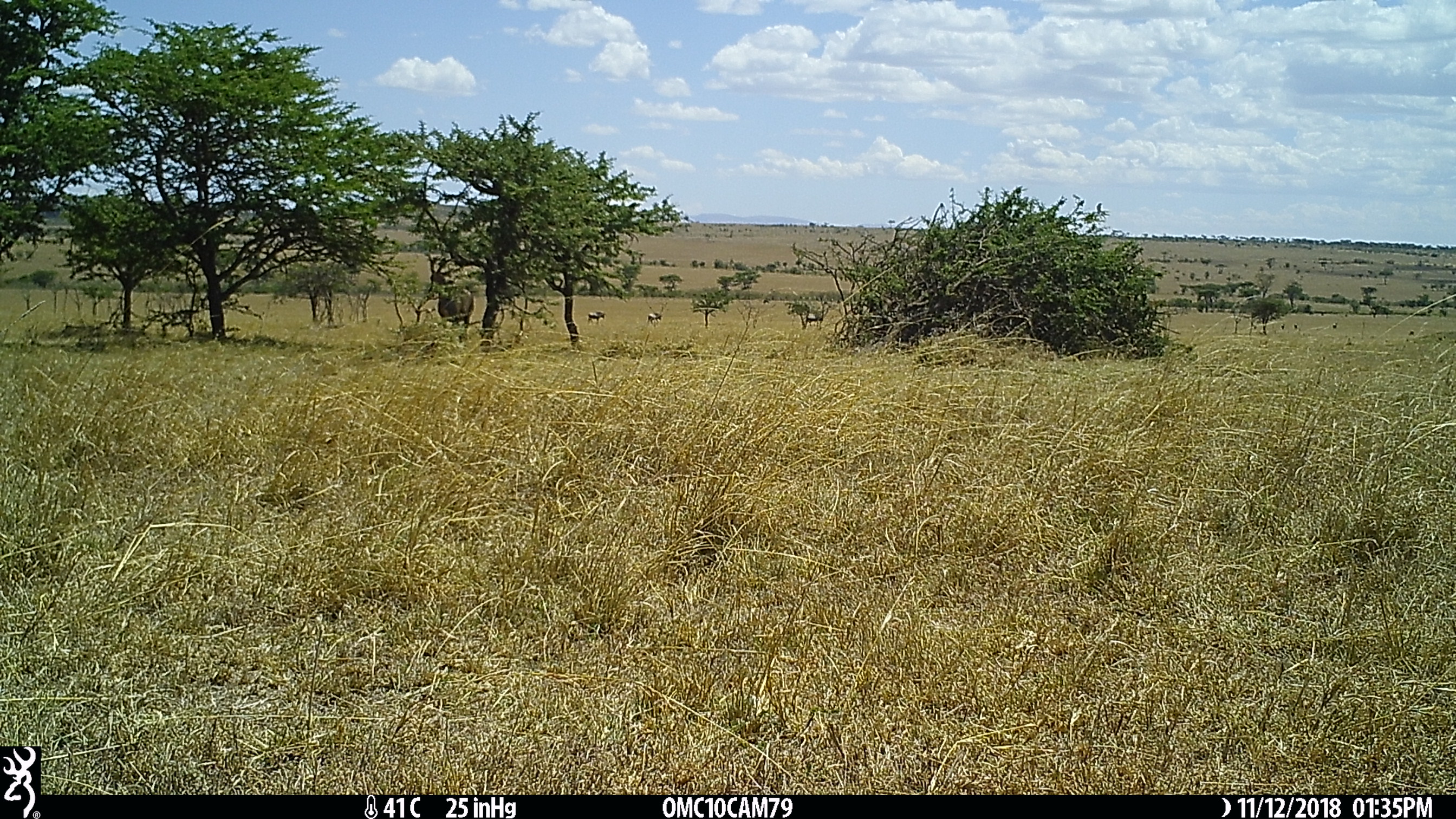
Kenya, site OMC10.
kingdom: Animalia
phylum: Chordata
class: Mammalia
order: Artiodactyla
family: Bovidae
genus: Damaliscus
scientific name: Damaliscus lunatus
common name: topi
Topi (Damaliscus lunatus).